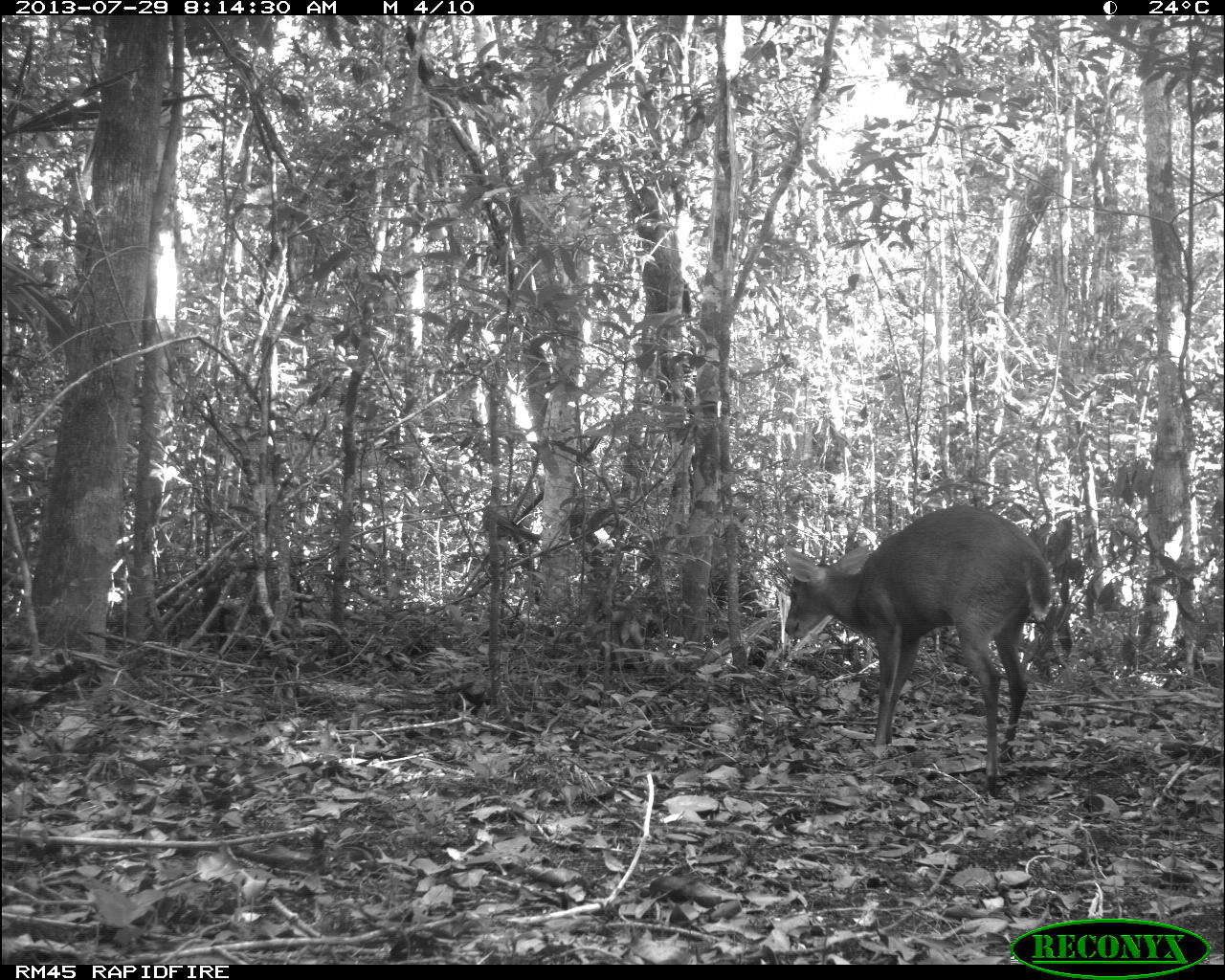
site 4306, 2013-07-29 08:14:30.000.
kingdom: Animalia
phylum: Chordata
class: Mammalia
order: Artiodactyla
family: Cervidae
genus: Mazama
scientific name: Mazama temama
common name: central american red brocket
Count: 1.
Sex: male.